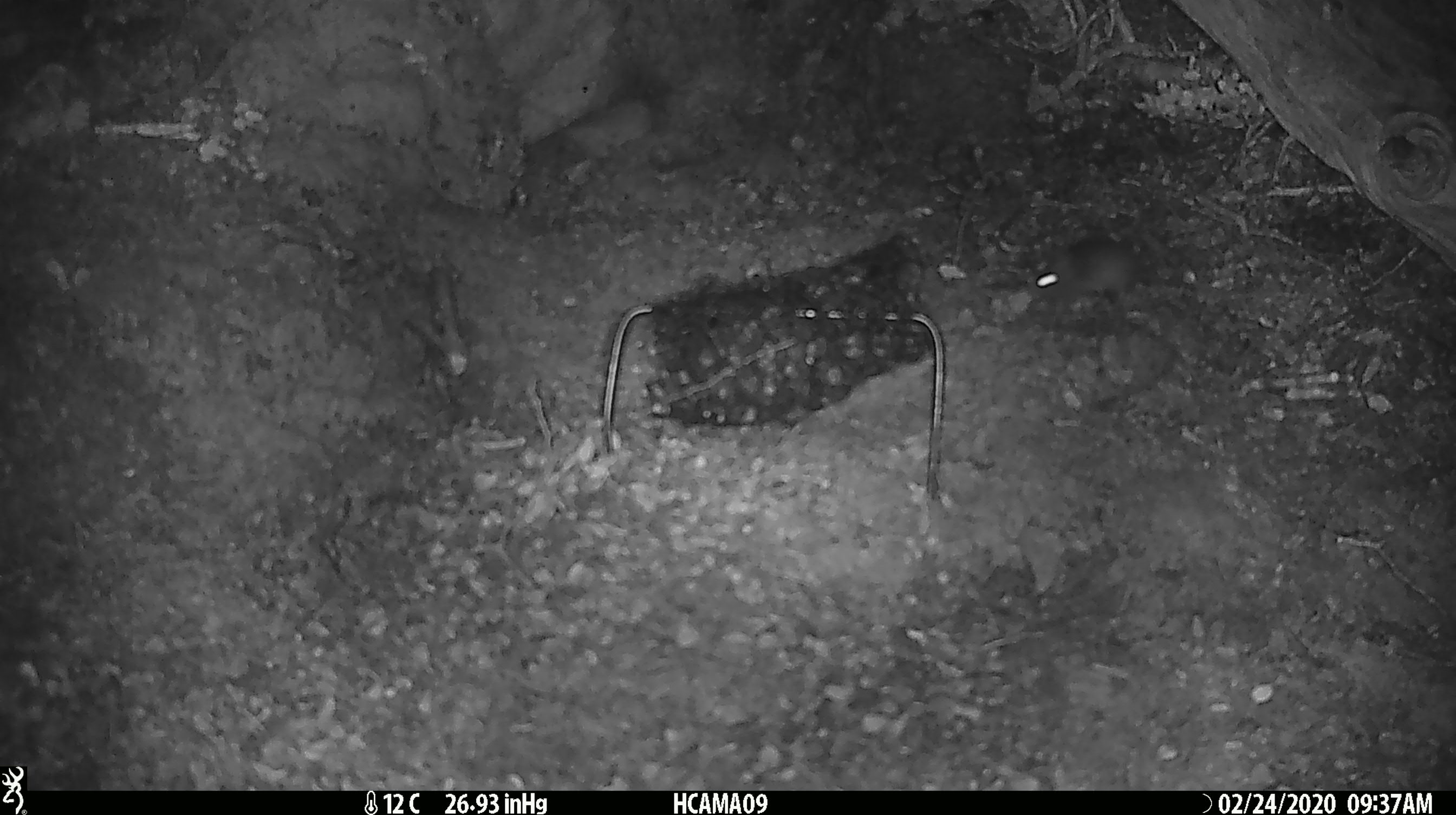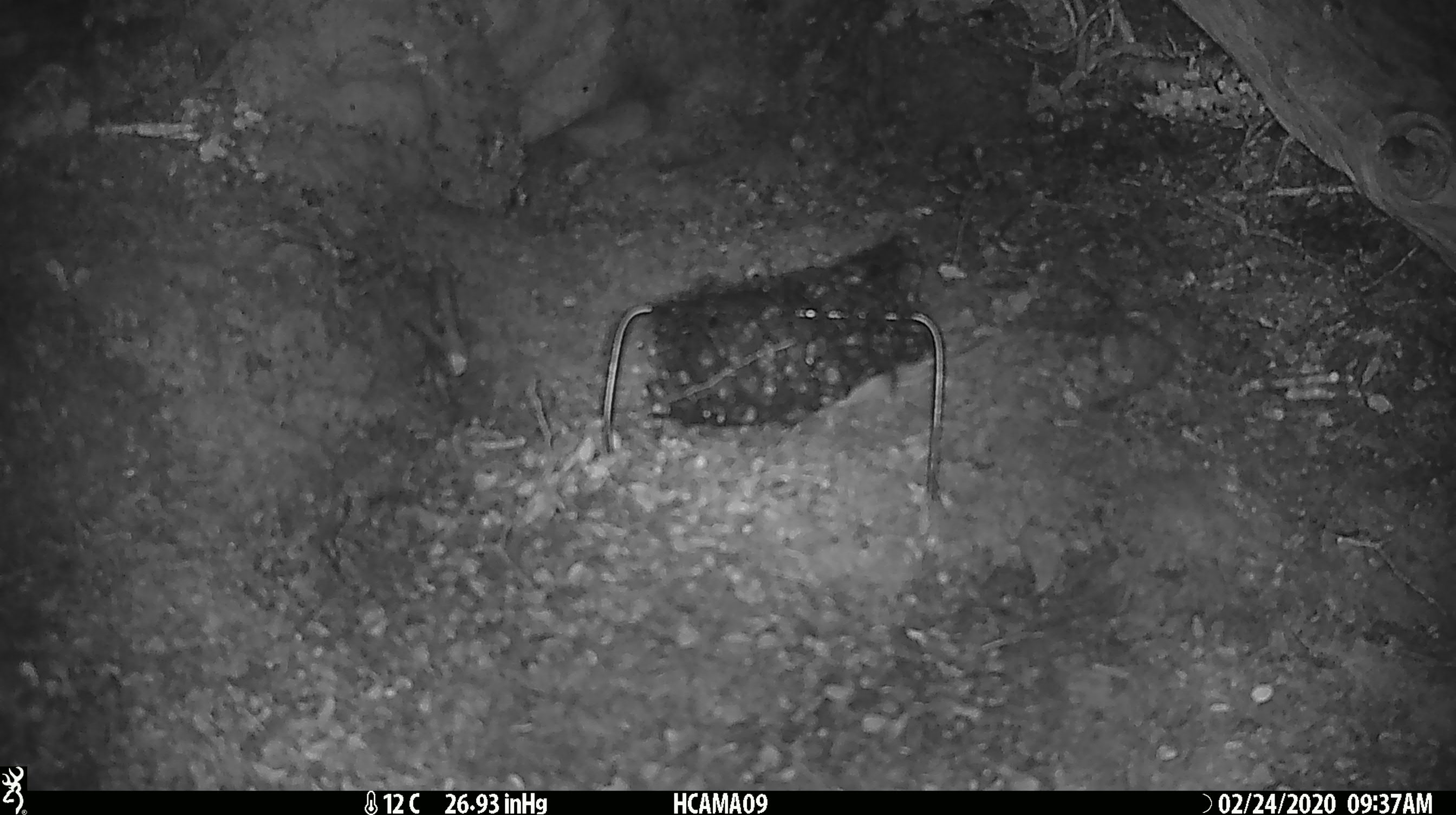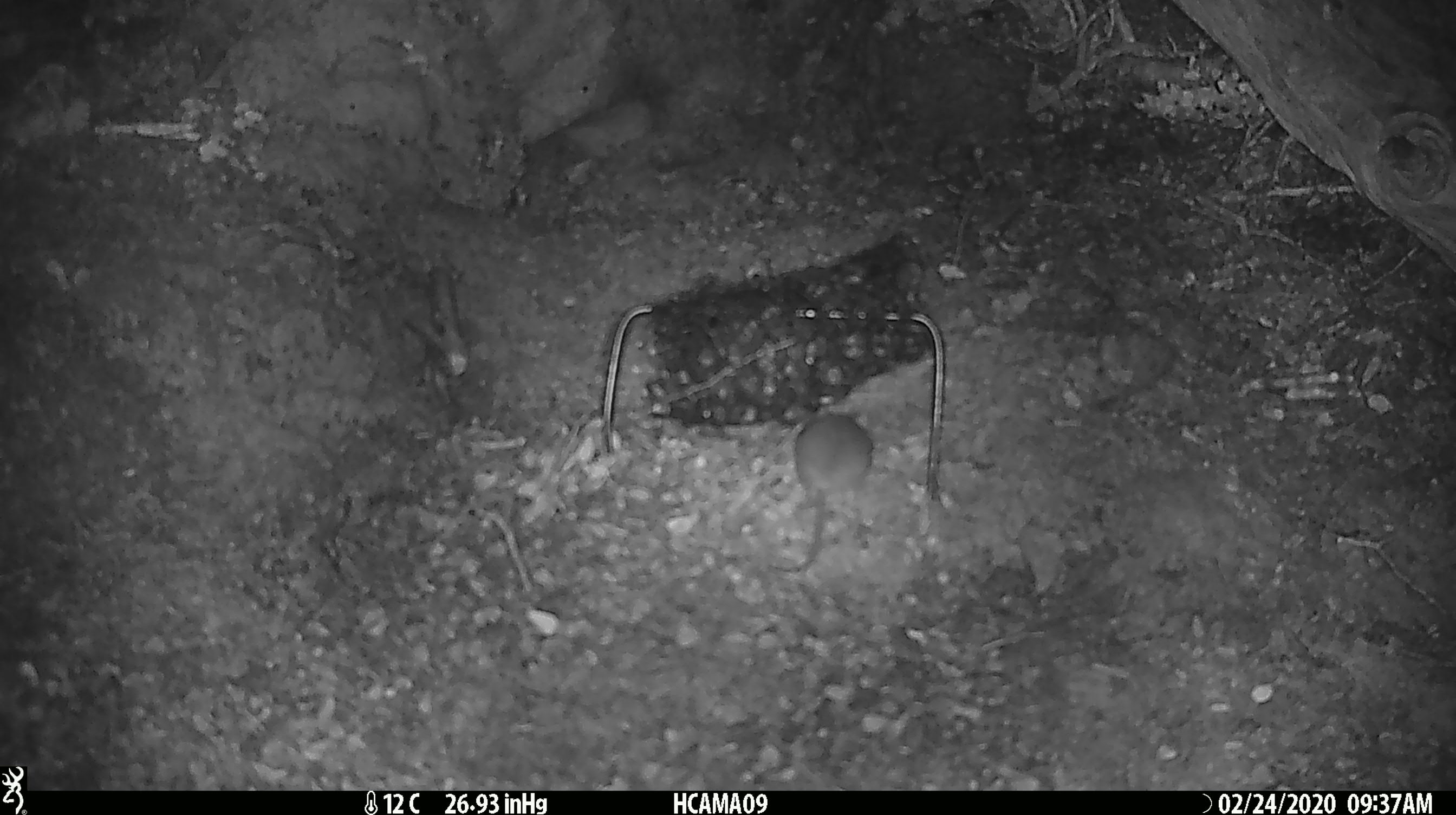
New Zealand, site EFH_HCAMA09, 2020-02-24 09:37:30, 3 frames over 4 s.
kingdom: Animalia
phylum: Chordata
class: Mammalia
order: Rodentia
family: Muridae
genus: Mus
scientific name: Mus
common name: mouse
Mouse (Mus).